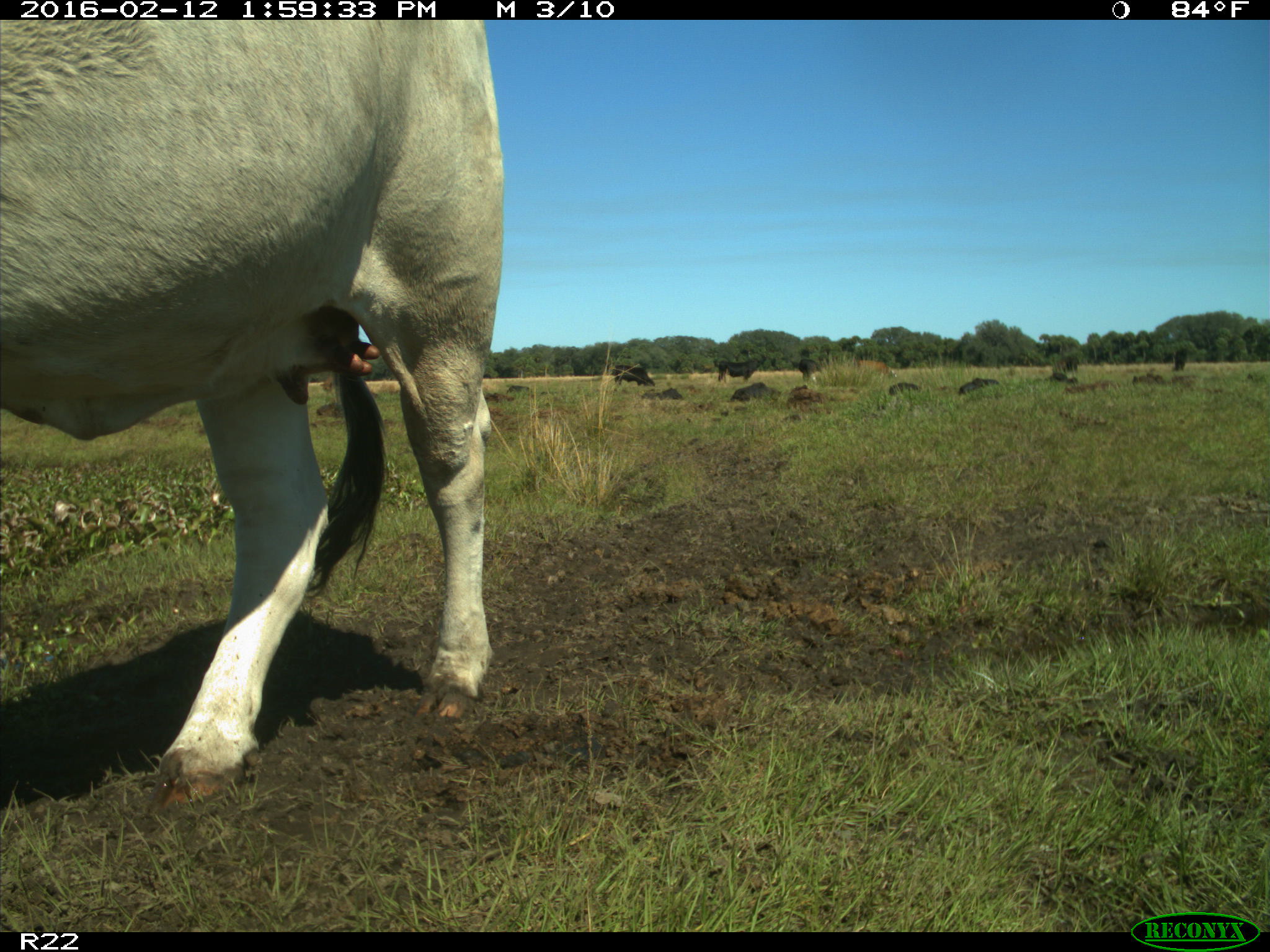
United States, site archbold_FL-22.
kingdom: Animalia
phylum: Chordata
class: Mammalia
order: Artiodactyla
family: Bovidae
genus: Bos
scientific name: Bos taurus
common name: domestic cow